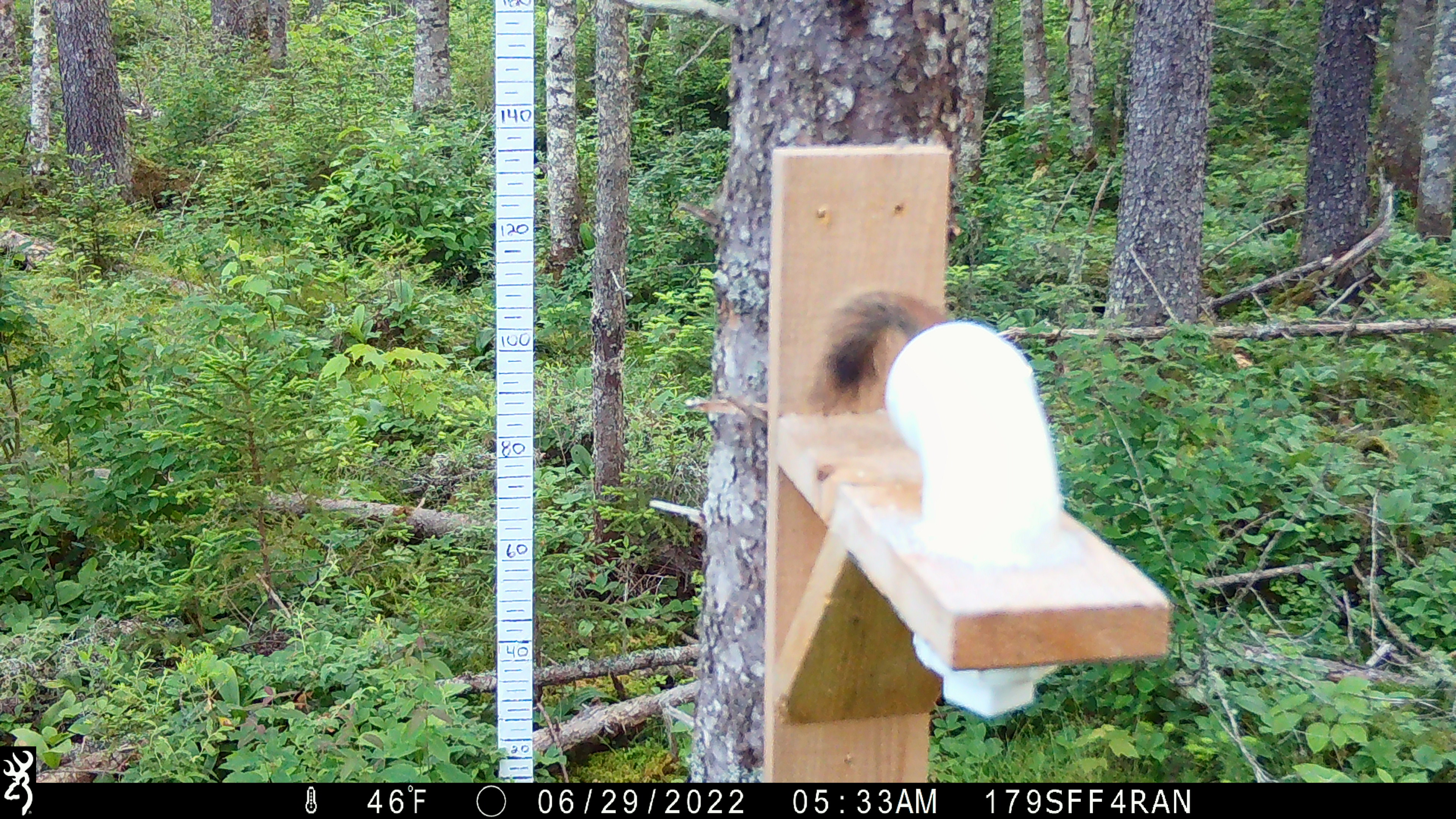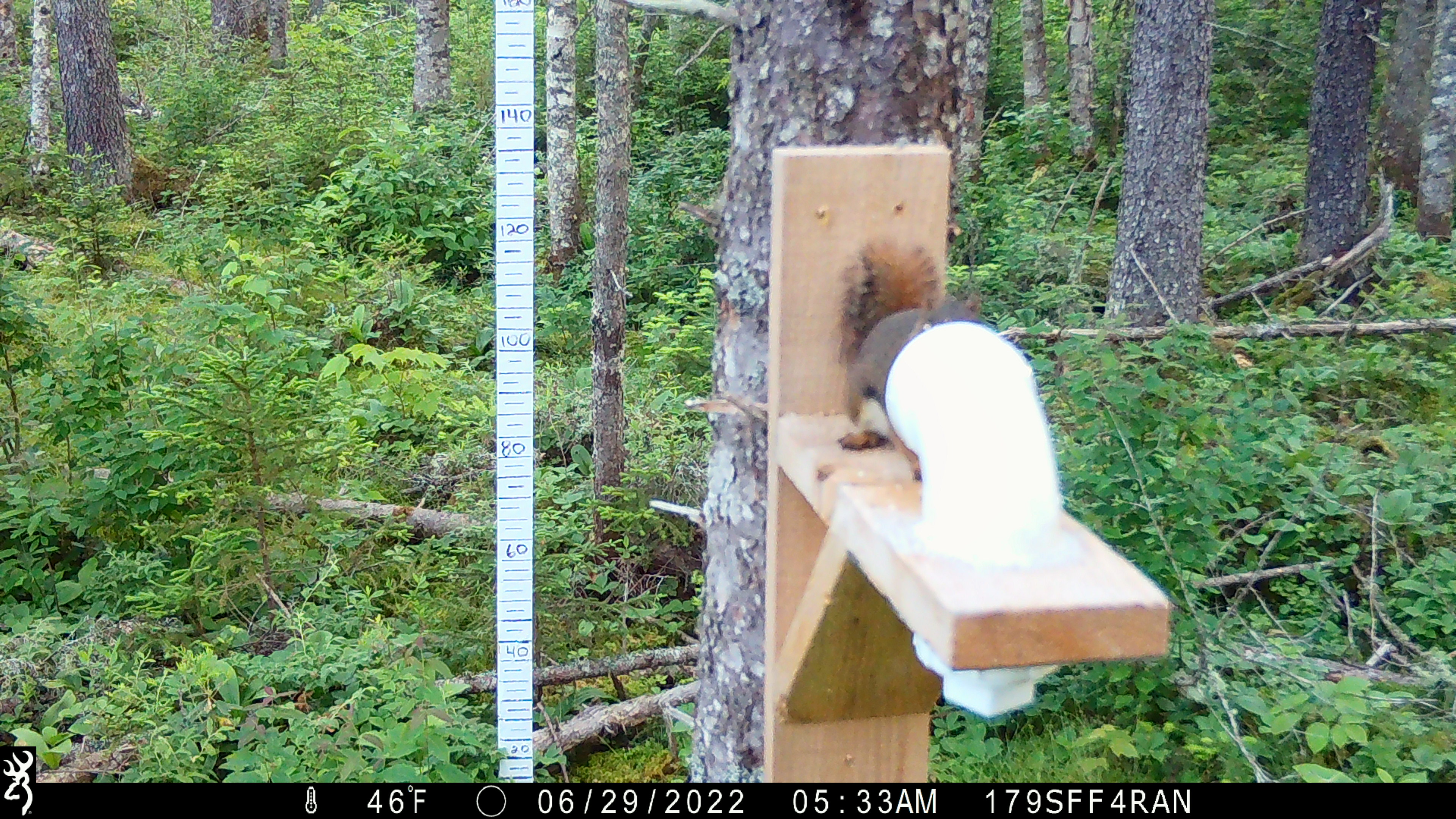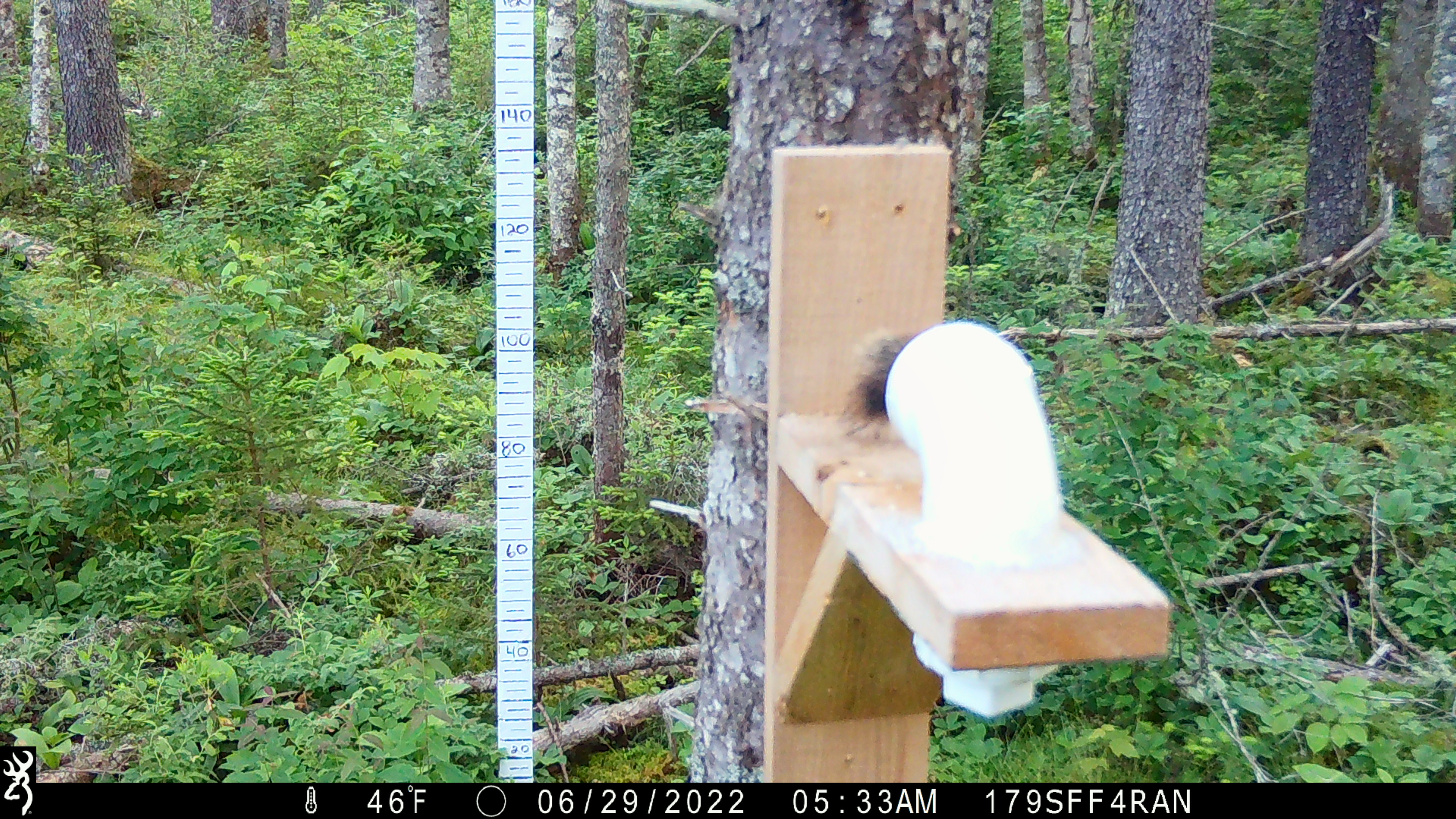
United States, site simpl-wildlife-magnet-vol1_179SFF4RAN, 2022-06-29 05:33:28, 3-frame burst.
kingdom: Animalia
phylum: Chordata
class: Mammalia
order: Rodentia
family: Sciuridae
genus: Tamiasciurus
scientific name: Tamiasciurus hudsonicus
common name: red squirrel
Red squirrel (Tamiasciurus hudsonicus).